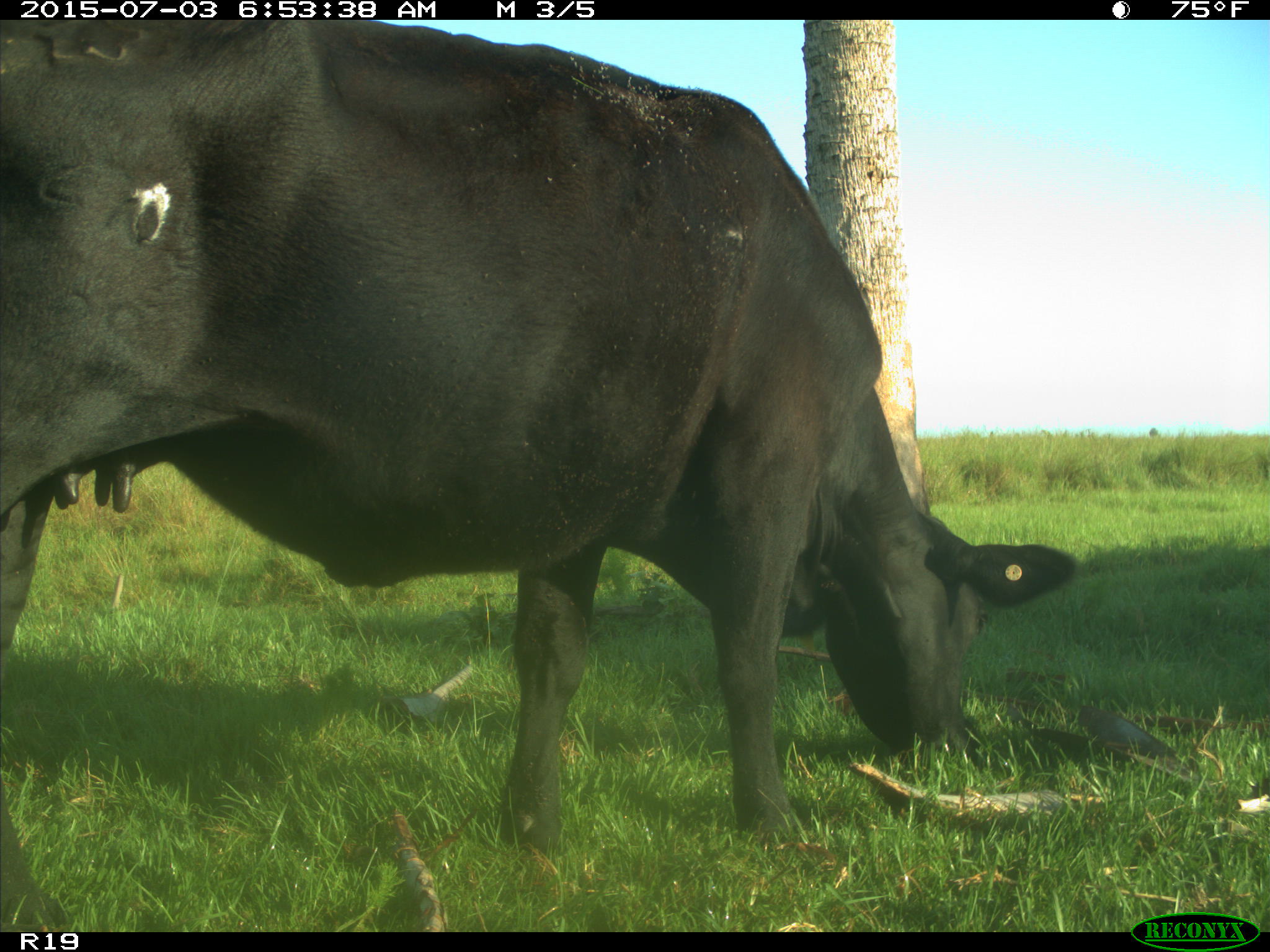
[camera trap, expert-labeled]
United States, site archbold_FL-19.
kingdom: Animalia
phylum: Chordata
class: Mammalia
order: Artiodactyla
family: Bovidae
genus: Bos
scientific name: Bos taurus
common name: domestic cow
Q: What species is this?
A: Bos taurus (domestic cow).